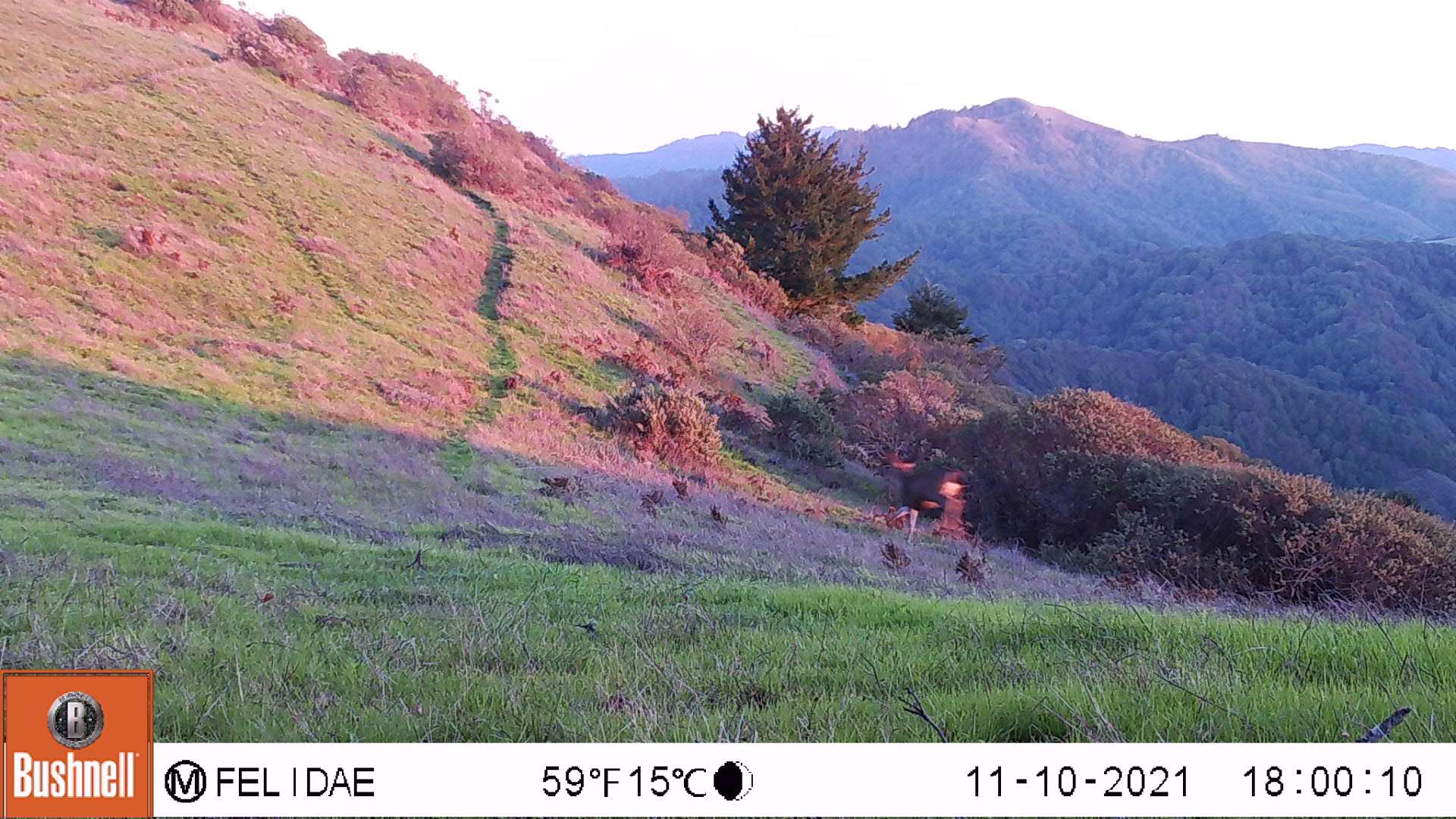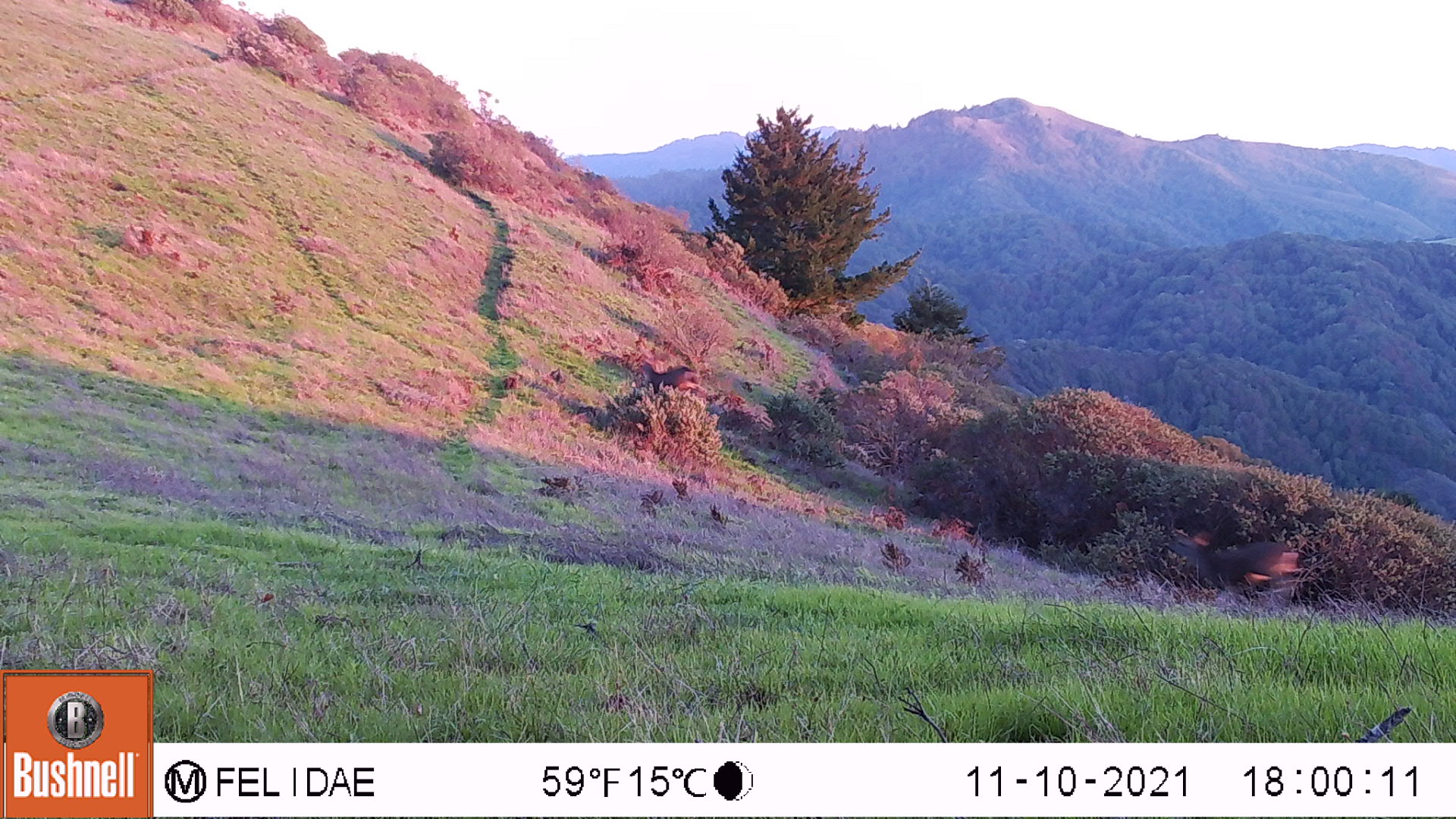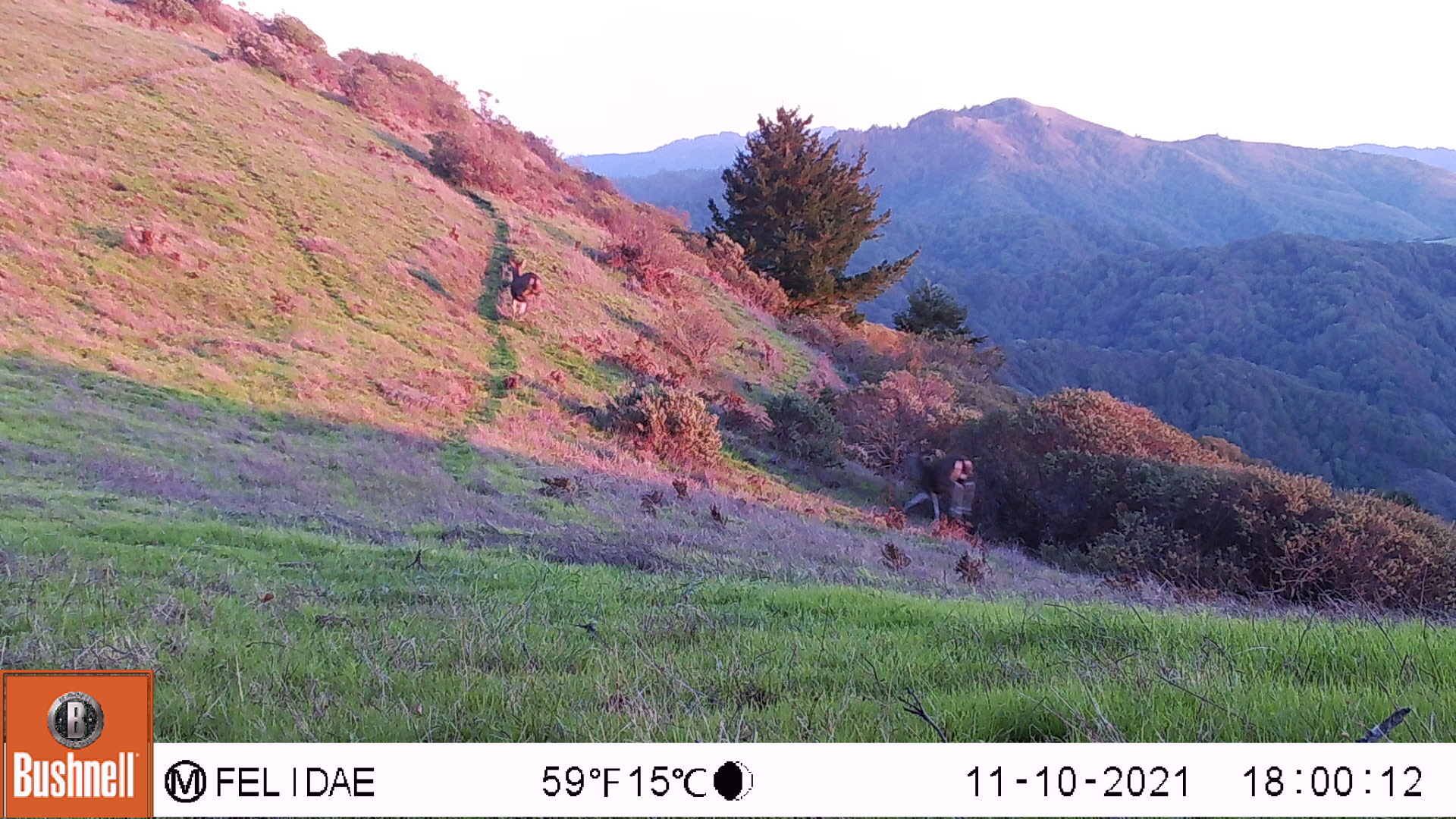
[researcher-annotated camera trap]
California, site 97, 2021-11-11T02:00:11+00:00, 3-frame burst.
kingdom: Animalia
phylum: Chordata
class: Mammalia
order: Artiodactyla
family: Cervidae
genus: Odocoileus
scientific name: Odocoileus hemionus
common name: mule deer